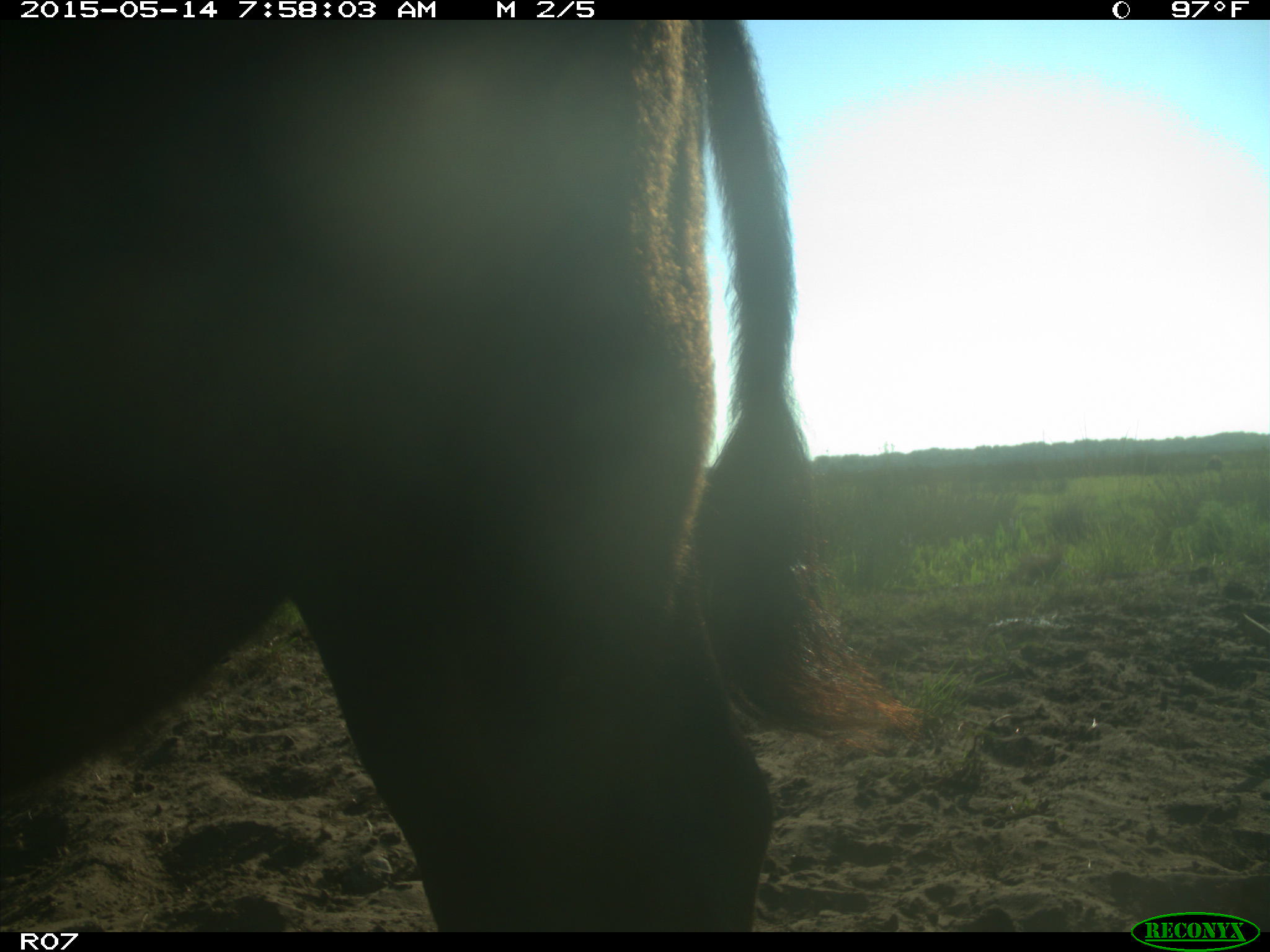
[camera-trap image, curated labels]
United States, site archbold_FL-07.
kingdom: Animalia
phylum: Chordata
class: Mammalia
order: Artiodactyla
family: Bovidae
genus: Bos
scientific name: Bos taurus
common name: domestic cow